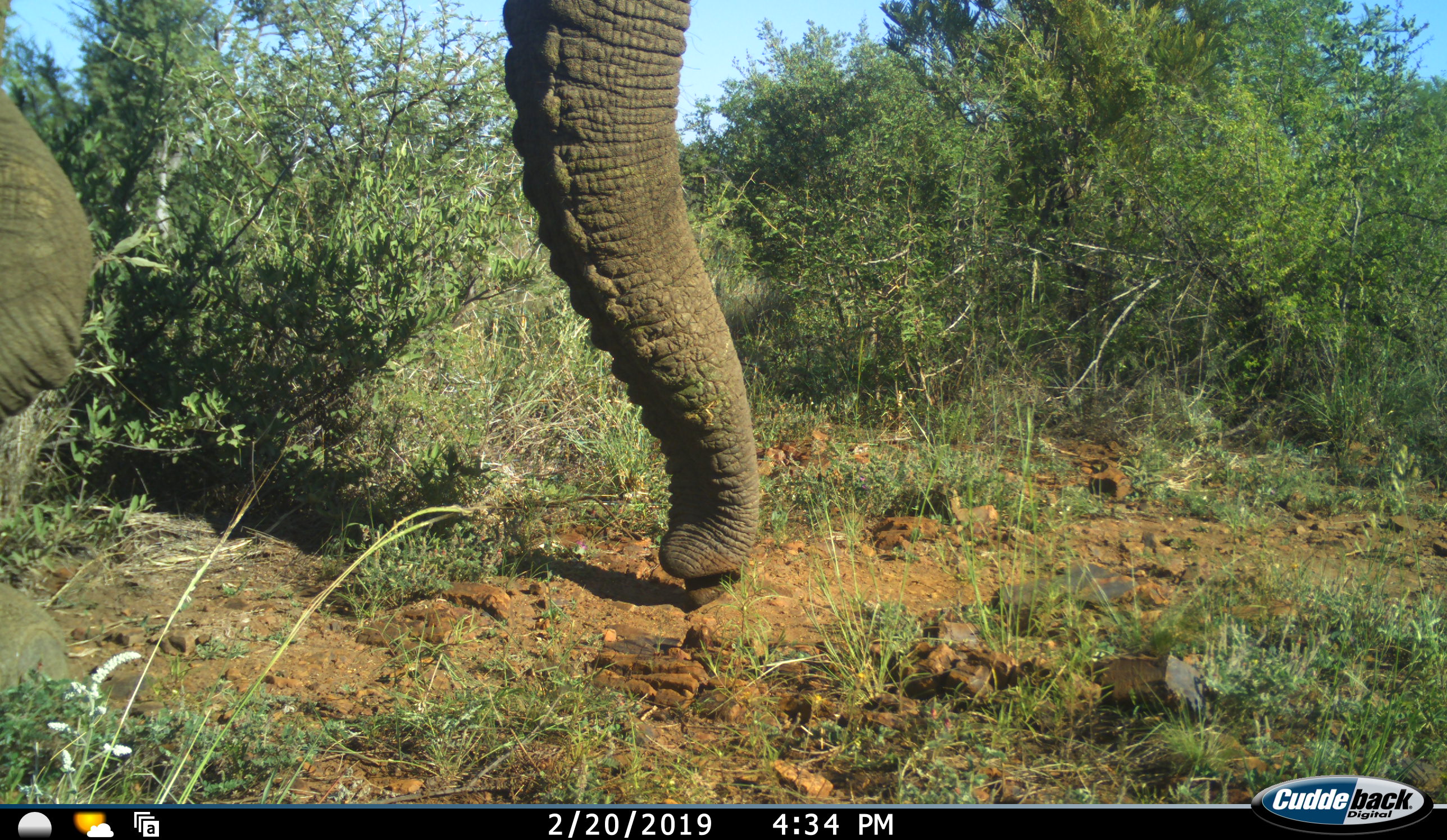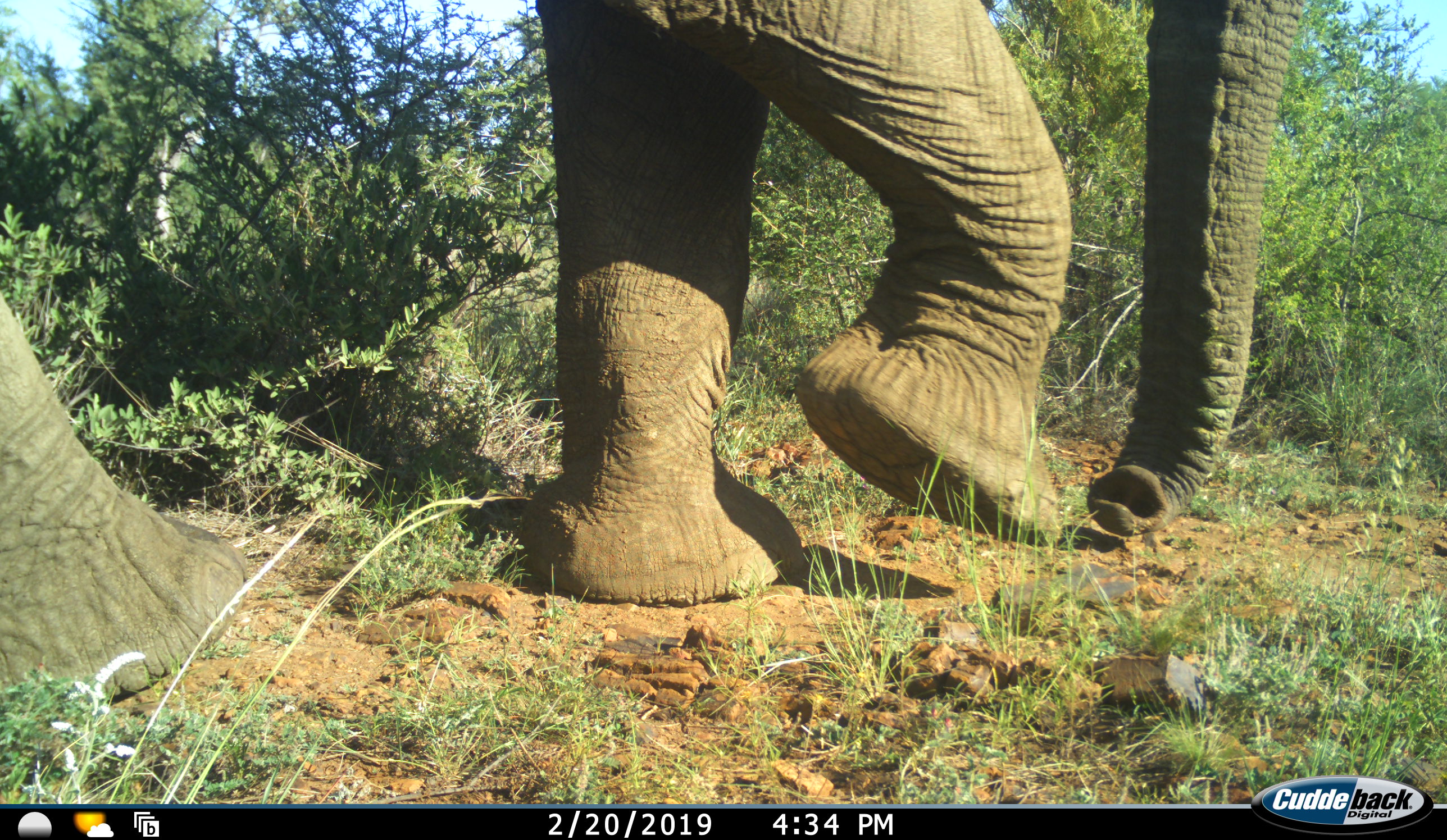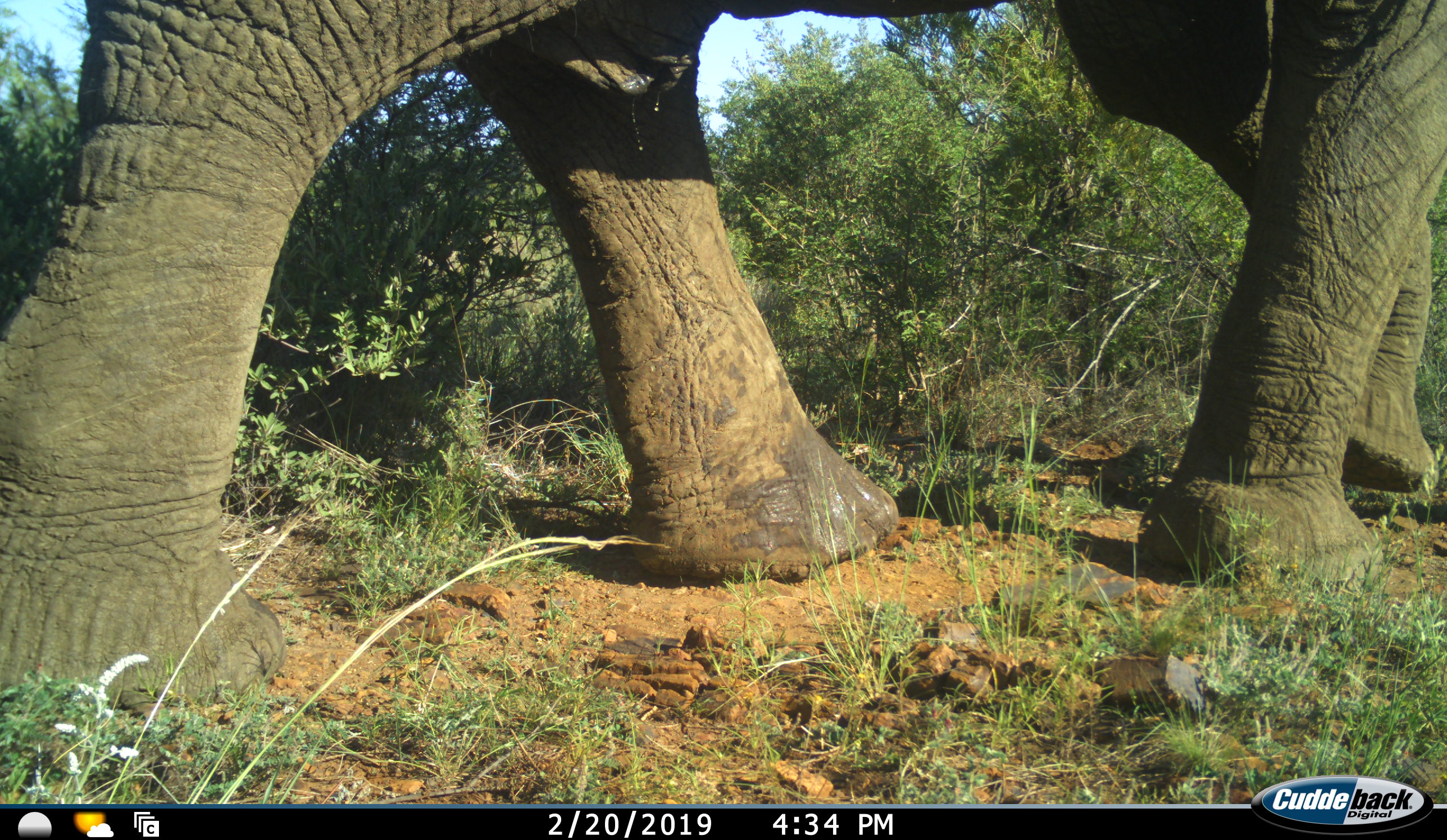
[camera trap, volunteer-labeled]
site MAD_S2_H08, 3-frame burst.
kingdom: Animalia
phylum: Chordata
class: Mammalia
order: Proboscidea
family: Elephantidae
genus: Loxodonta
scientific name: Loxodonta africana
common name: african bush elephant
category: elephant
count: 1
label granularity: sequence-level